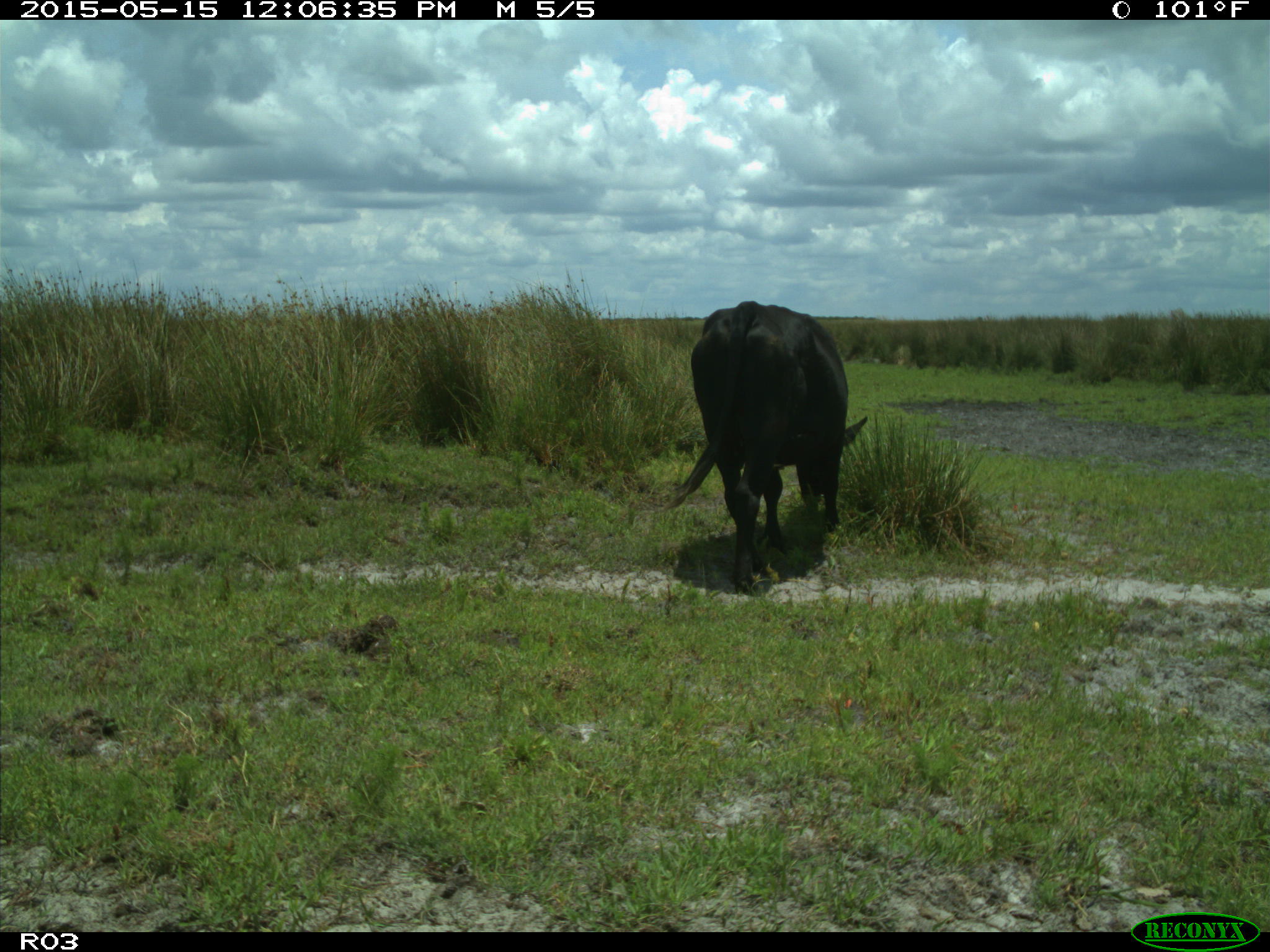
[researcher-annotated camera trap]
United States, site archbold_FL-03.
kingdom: Animalia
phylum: Chordata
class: Mammalia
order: Artiodactyla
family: Bovidae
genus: Bos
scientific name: Bos taurus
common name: domestic cow